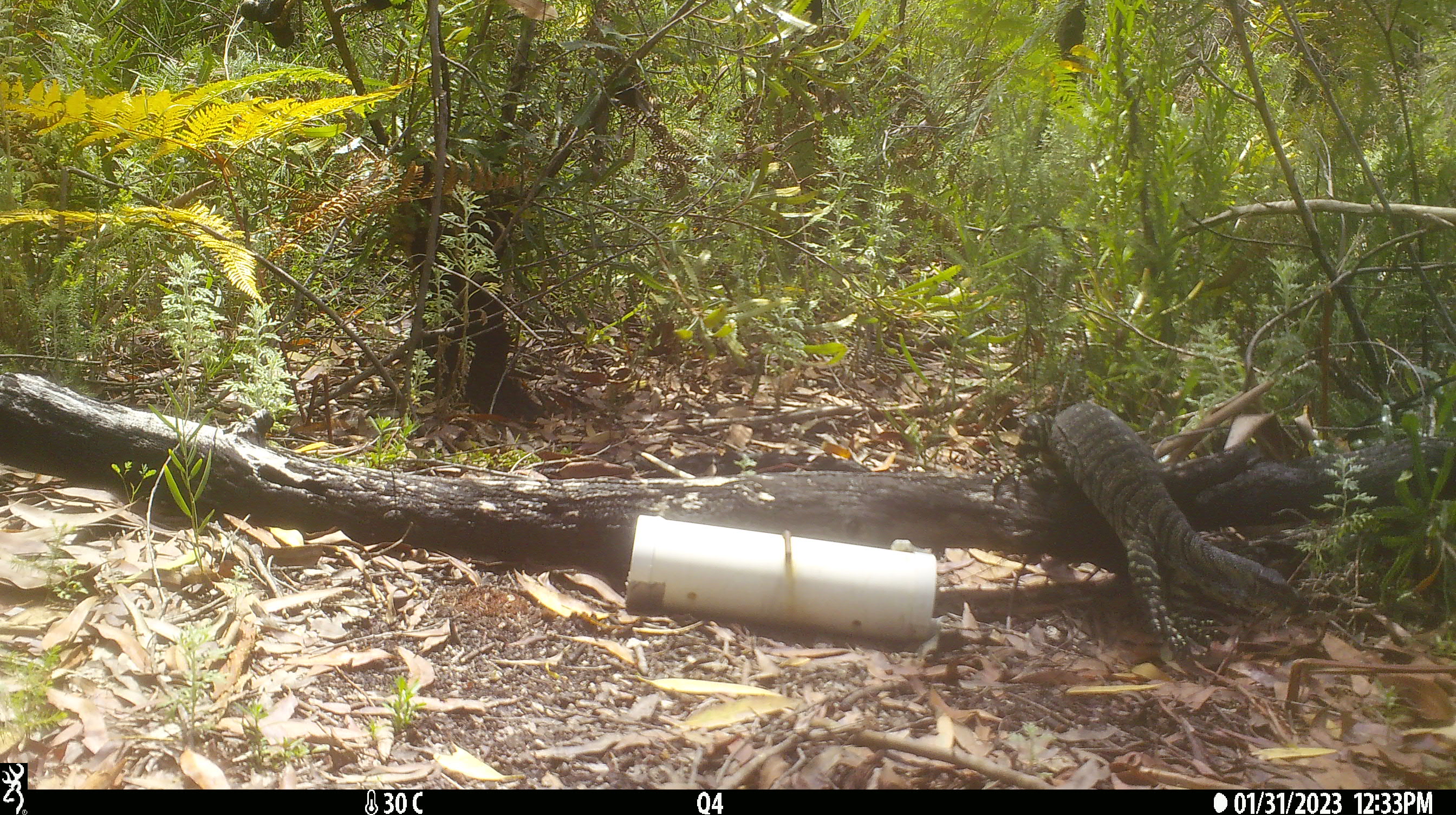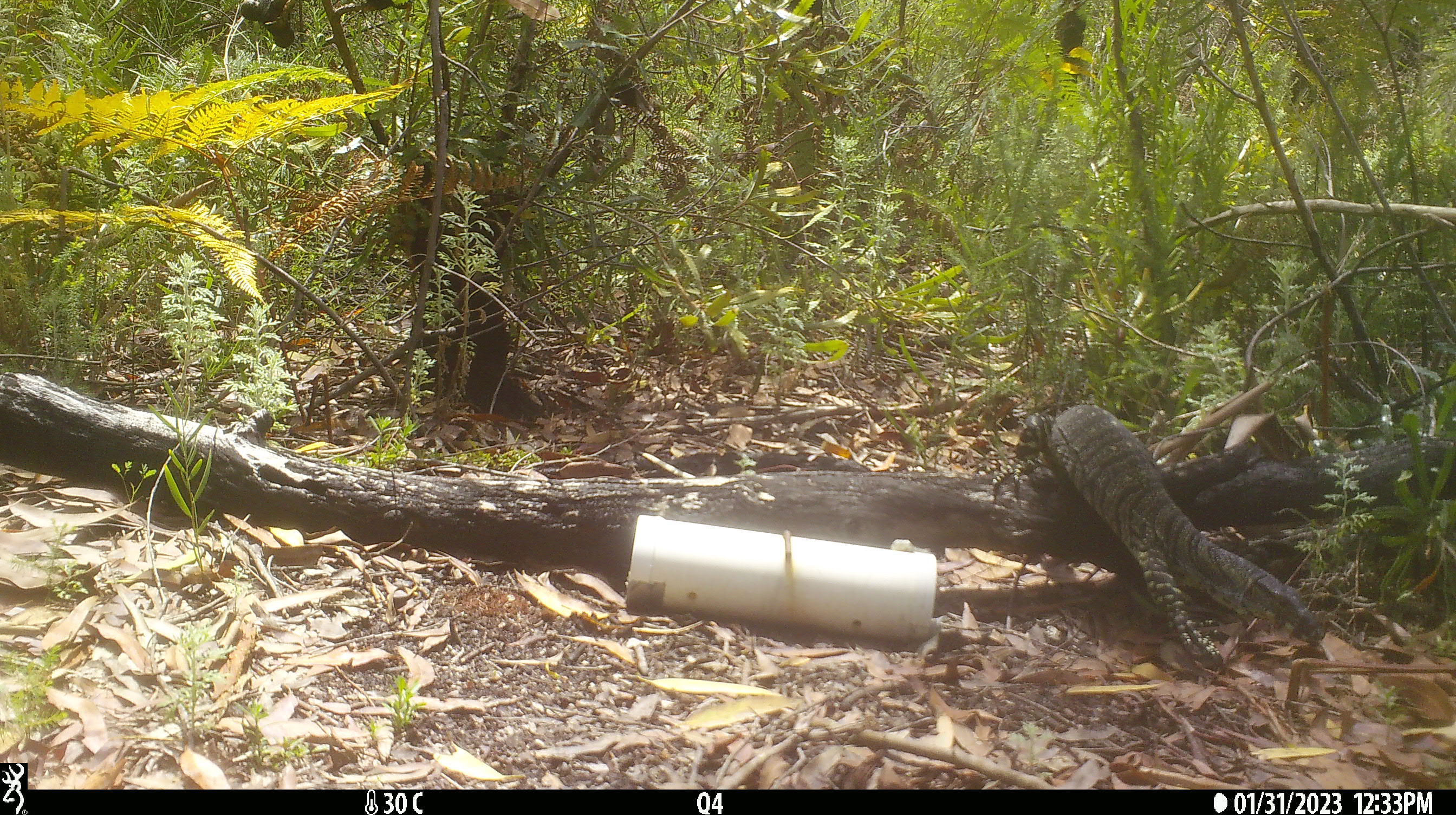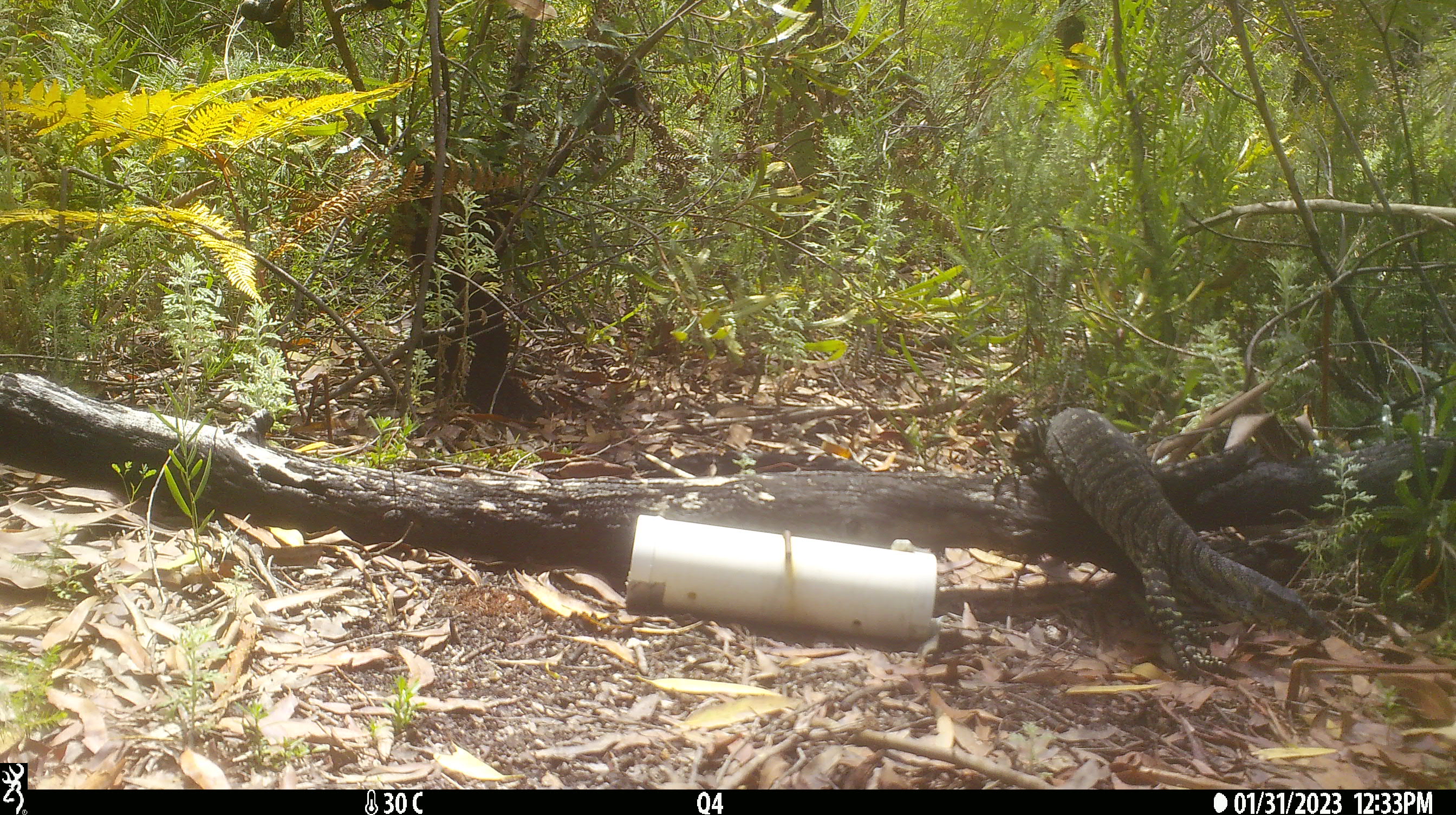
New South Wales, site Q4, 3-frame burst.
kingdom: Animalia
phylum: Chordata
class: Reptilia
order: Squamata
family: Varanidae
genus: Varanus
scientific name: Varanus varius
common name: lace monitor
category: goanna